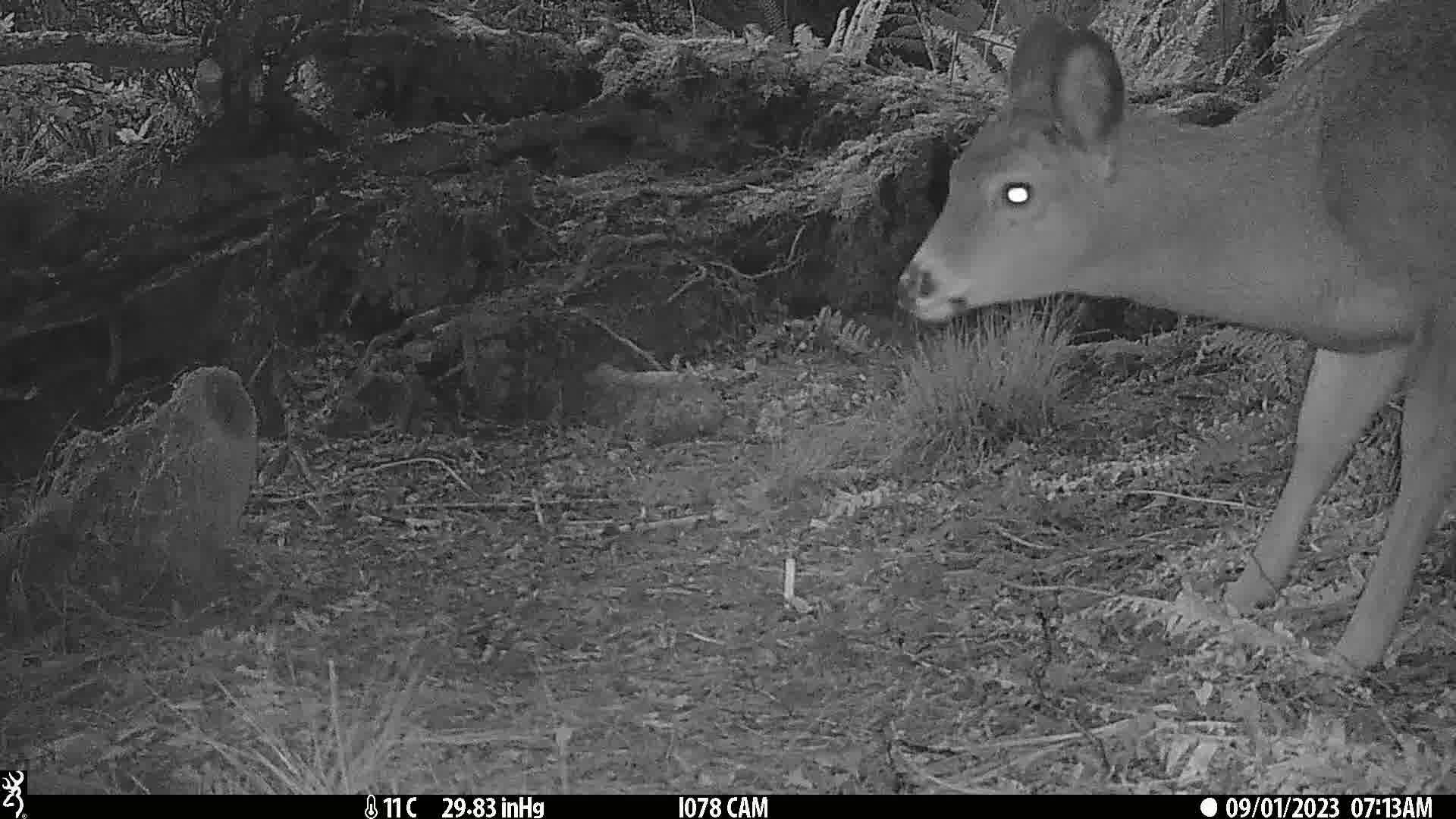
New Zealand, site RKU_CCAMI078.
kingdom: Animalia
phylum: Chordata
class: Mammalia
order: Artiodactyla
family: Cervidae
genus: Odocoileus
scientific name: Odocoileus virginianus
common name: white-tailed deer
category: white tailed deer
White tailed deer (white-tailed deer) (Odocoileus virginianus).